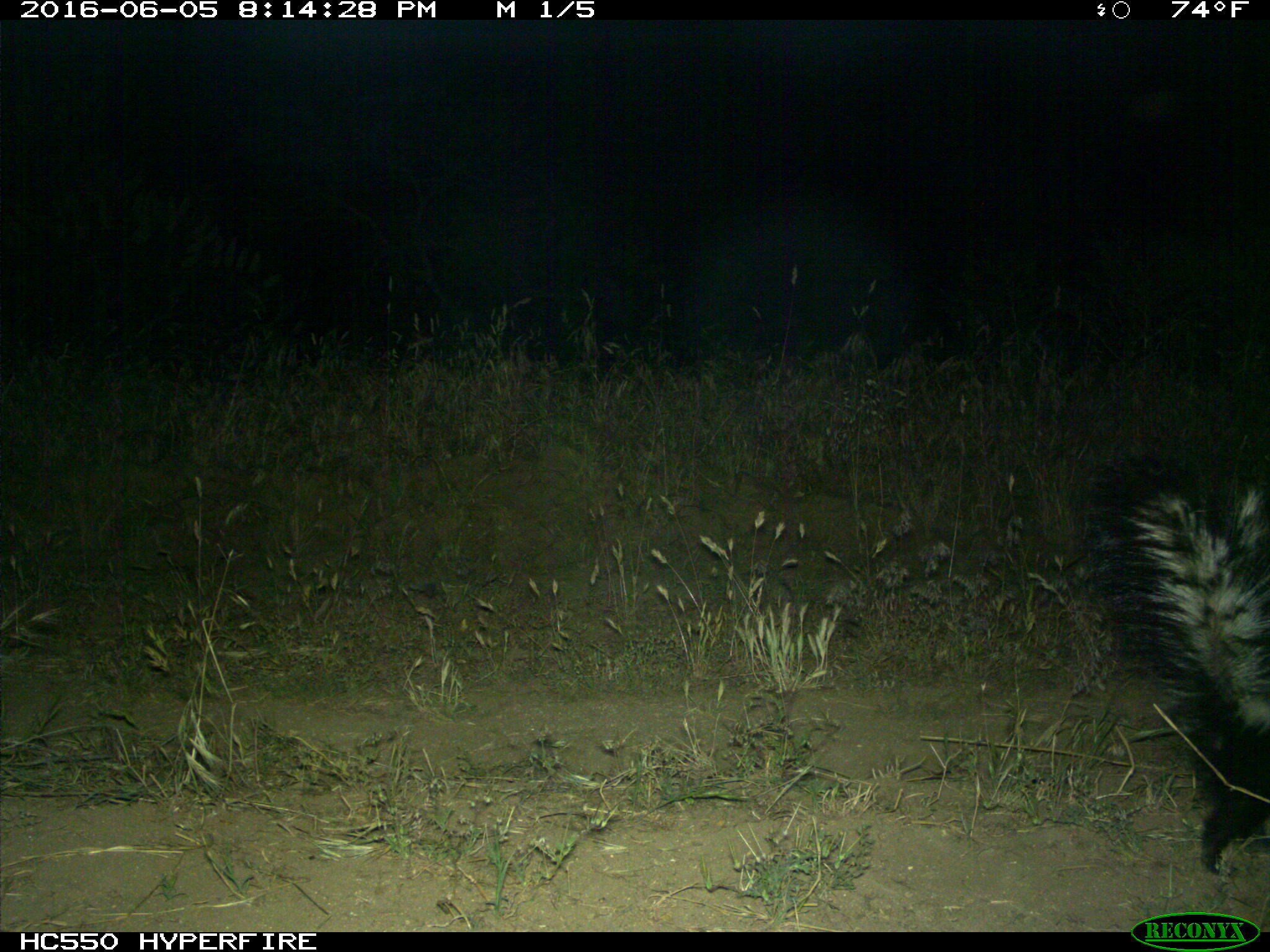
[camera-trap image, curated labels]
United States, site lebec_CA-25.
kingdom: Animalia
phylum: Chordata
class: Mammalia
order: Carnivora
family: Mephitidae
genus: Mephitis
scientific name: Mephitis mephitis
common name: striped skunk